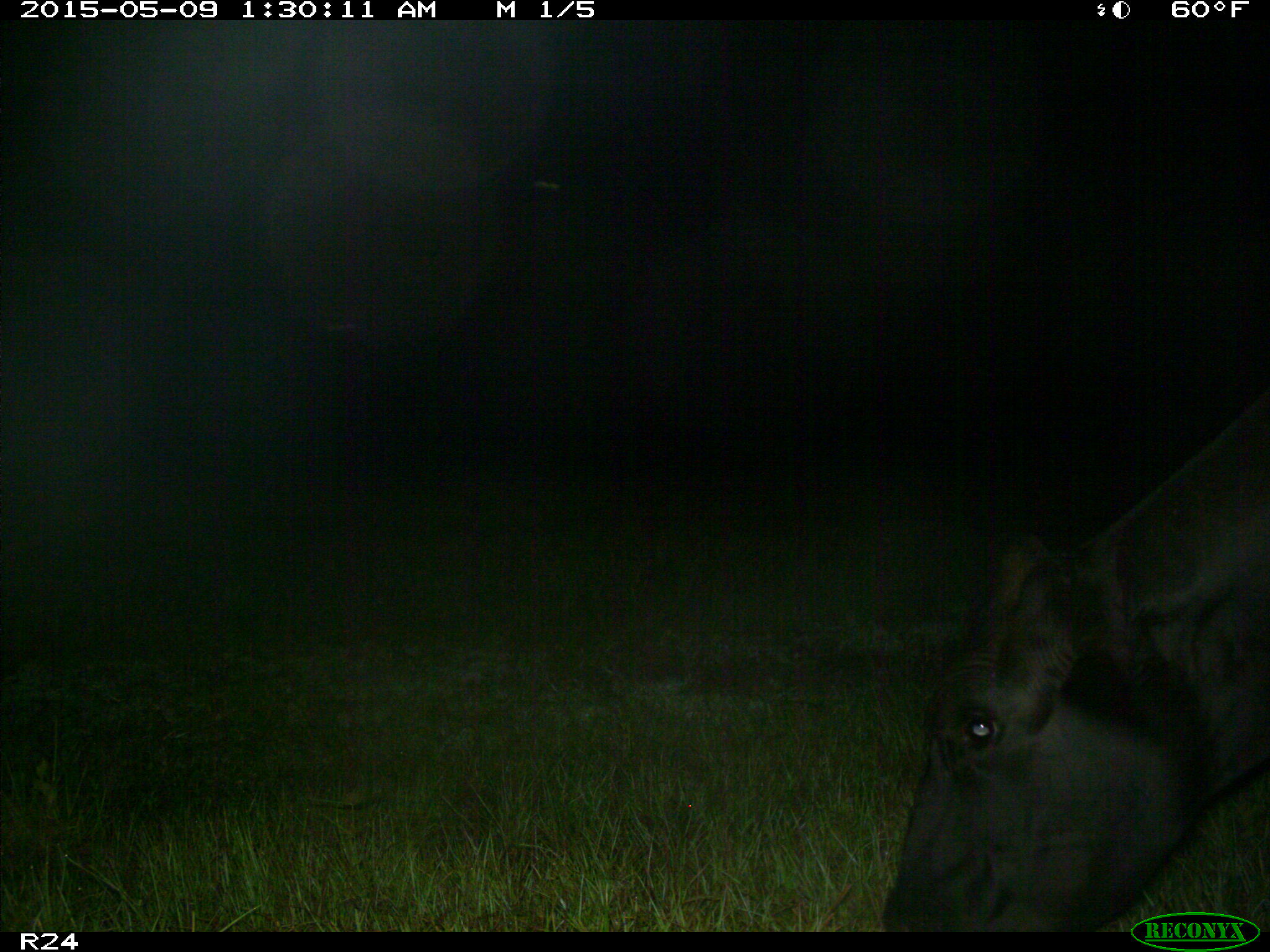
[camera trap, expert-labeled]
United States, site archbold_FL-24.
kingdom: Animalia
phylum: Chordata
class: Mammalia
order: Artiodactyla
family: Bovidae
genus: Bos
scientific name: Bos taurus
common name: domestic cow